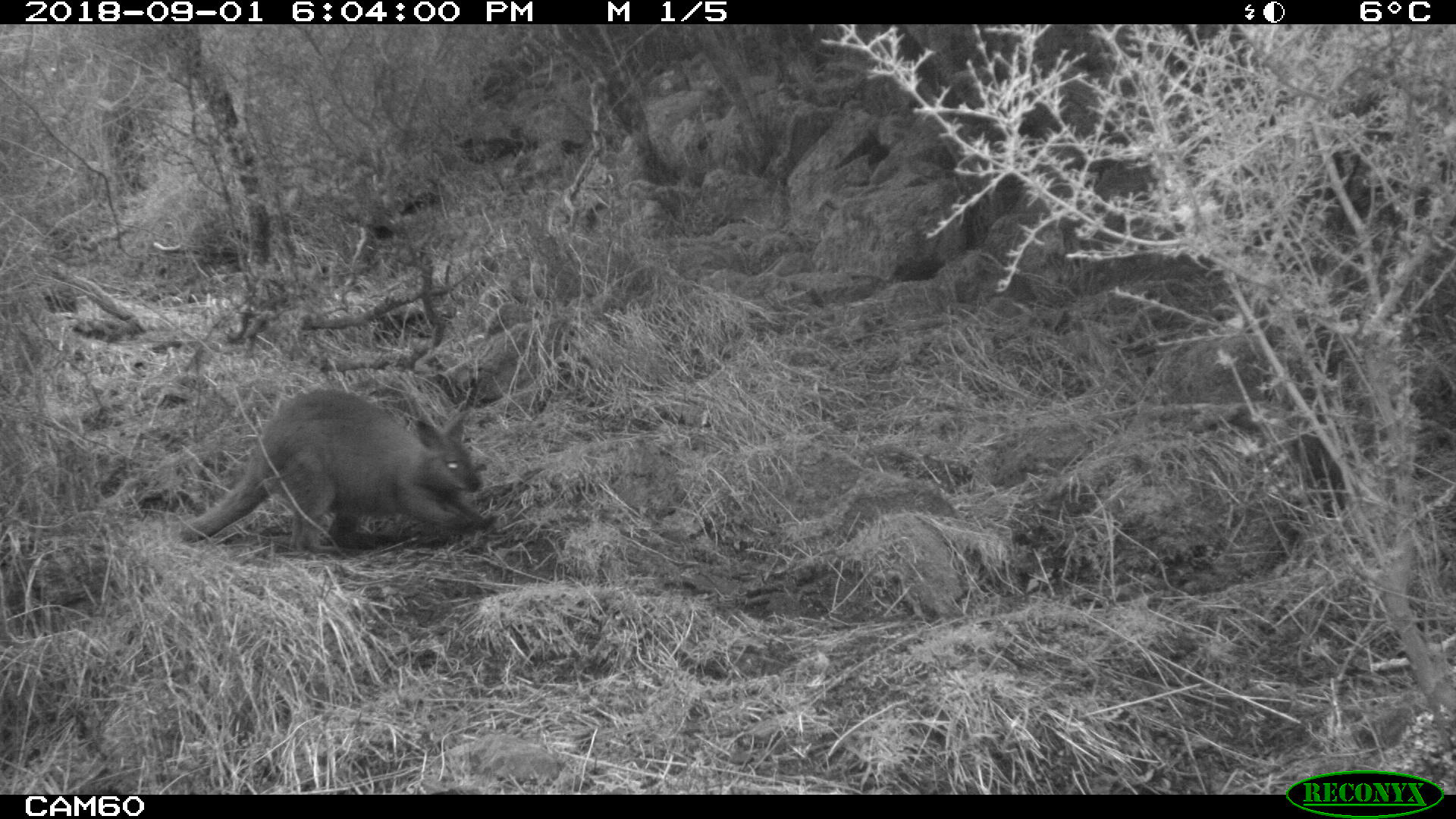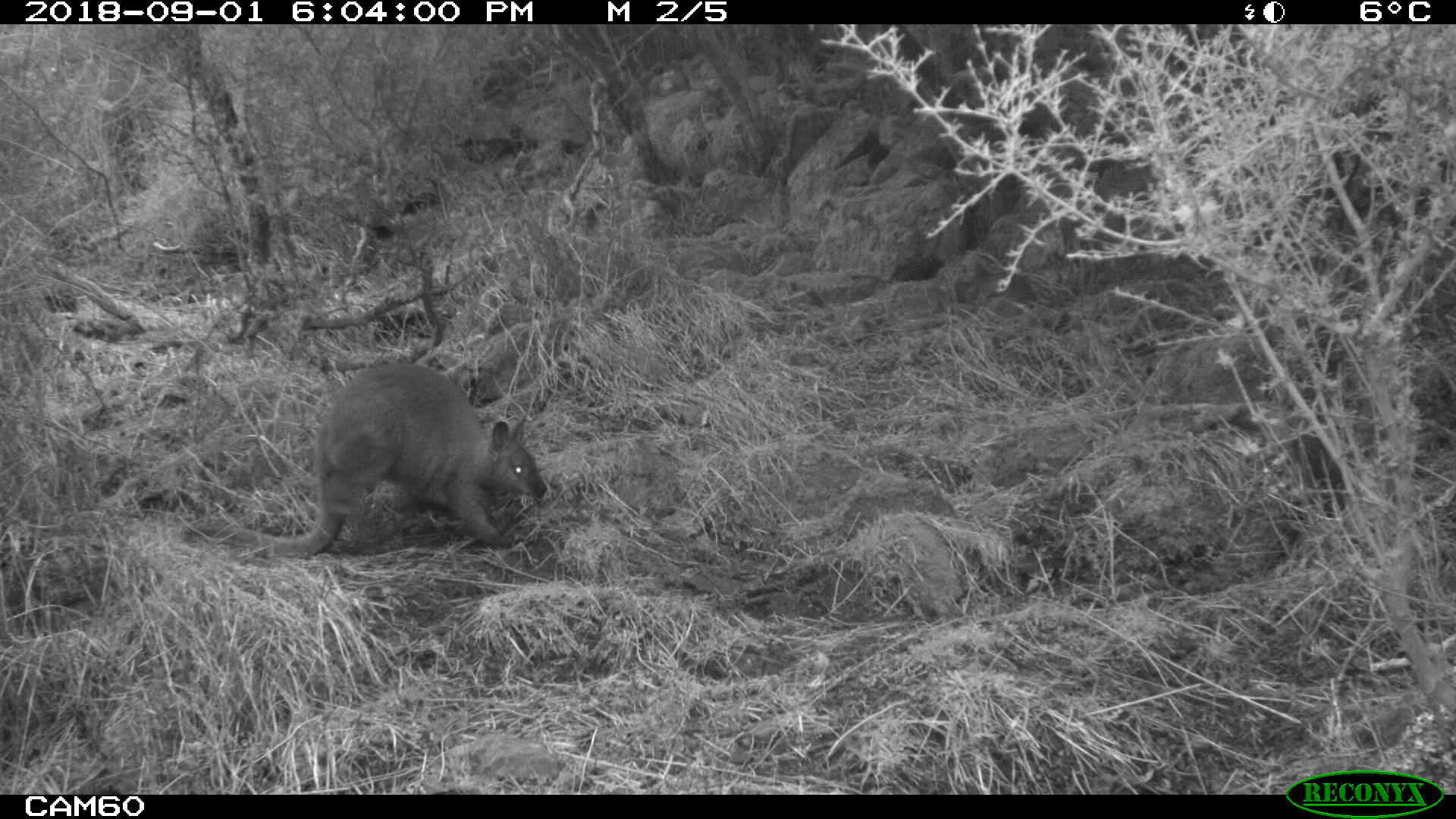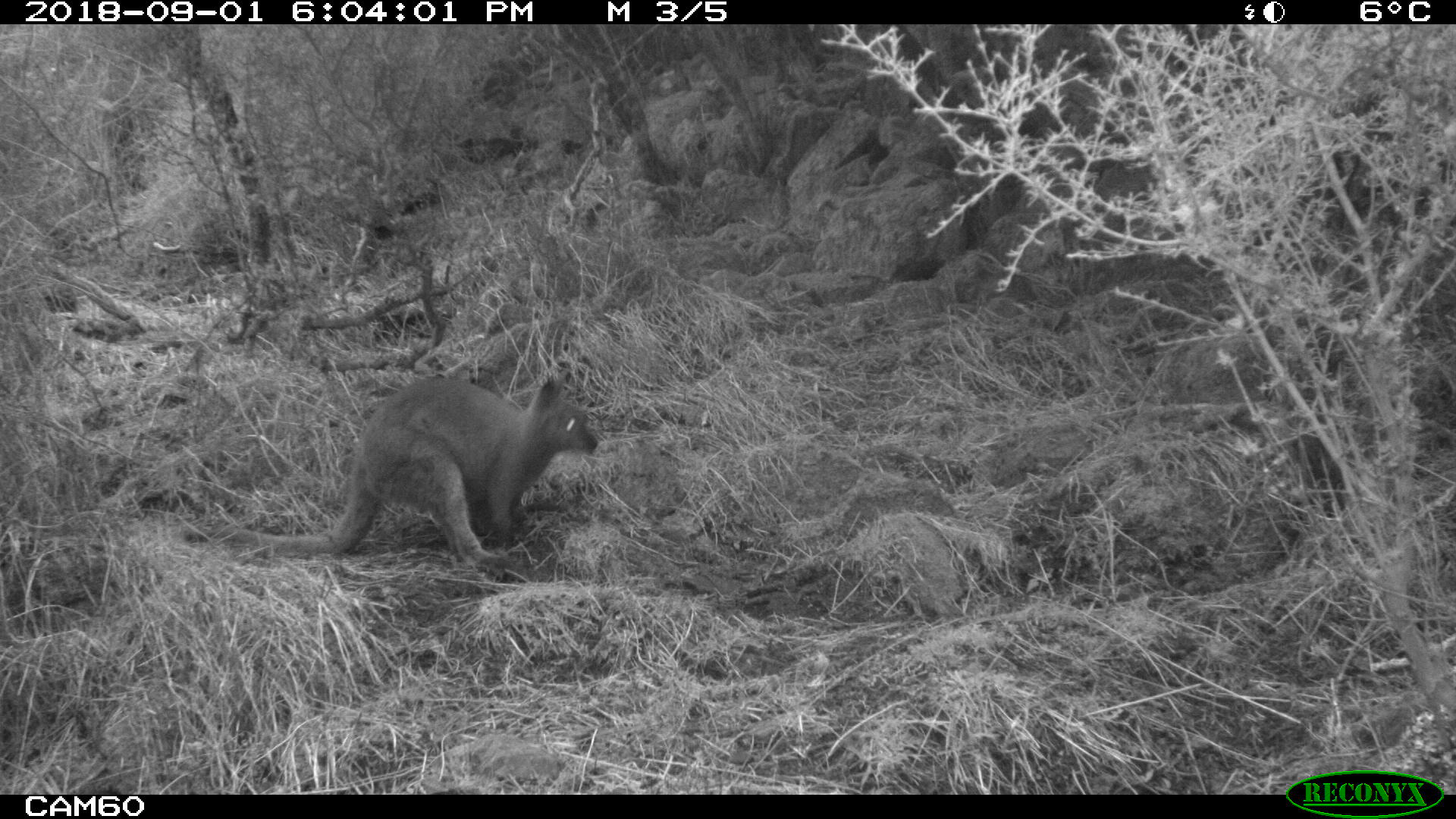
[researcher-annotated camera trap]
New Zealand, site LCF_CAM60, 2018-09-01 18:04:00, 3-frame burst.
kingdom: Animalia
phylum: Chordata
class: Mammalia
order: Diprotodontia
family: Macropodidae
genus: Notamacropus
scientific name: Notamacropus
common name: wallaby